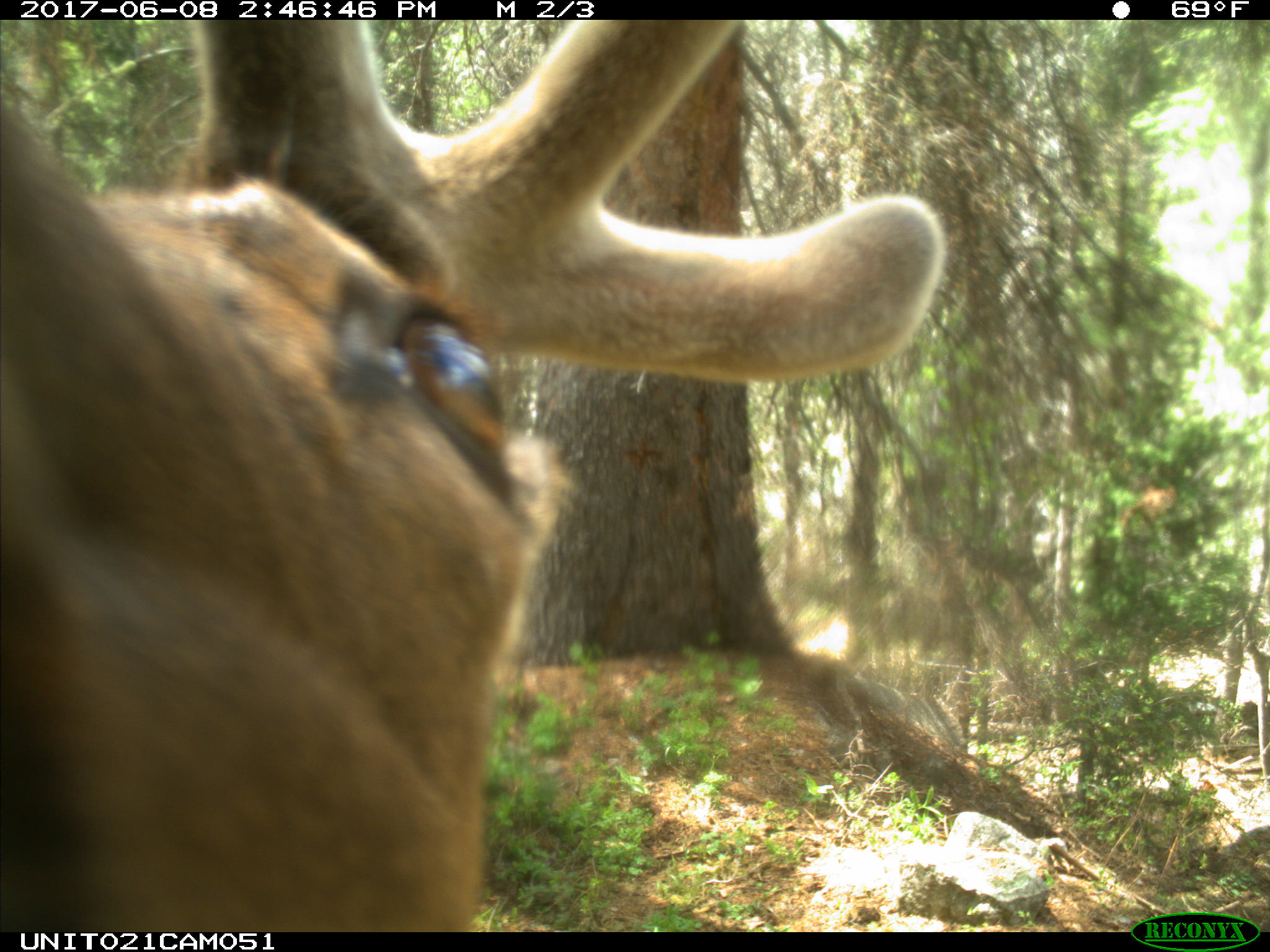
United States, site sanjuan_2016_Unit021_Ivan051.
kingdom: Animalia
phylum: Chordata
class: Mammalia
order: Artiodactyla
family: Cervidae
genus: Cervus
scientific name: Cervus elaphus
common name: red deer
Cervus elaphus (red deer).